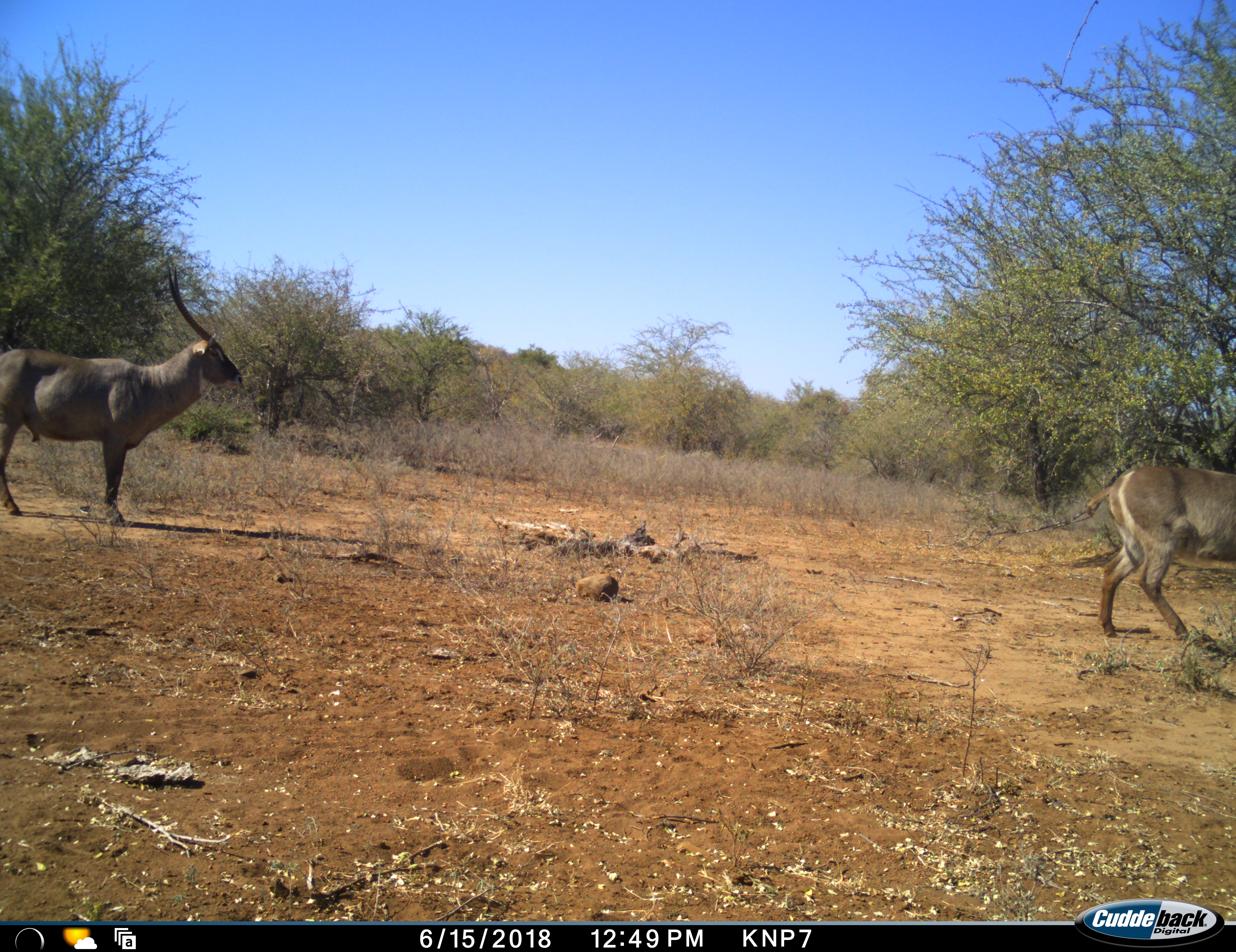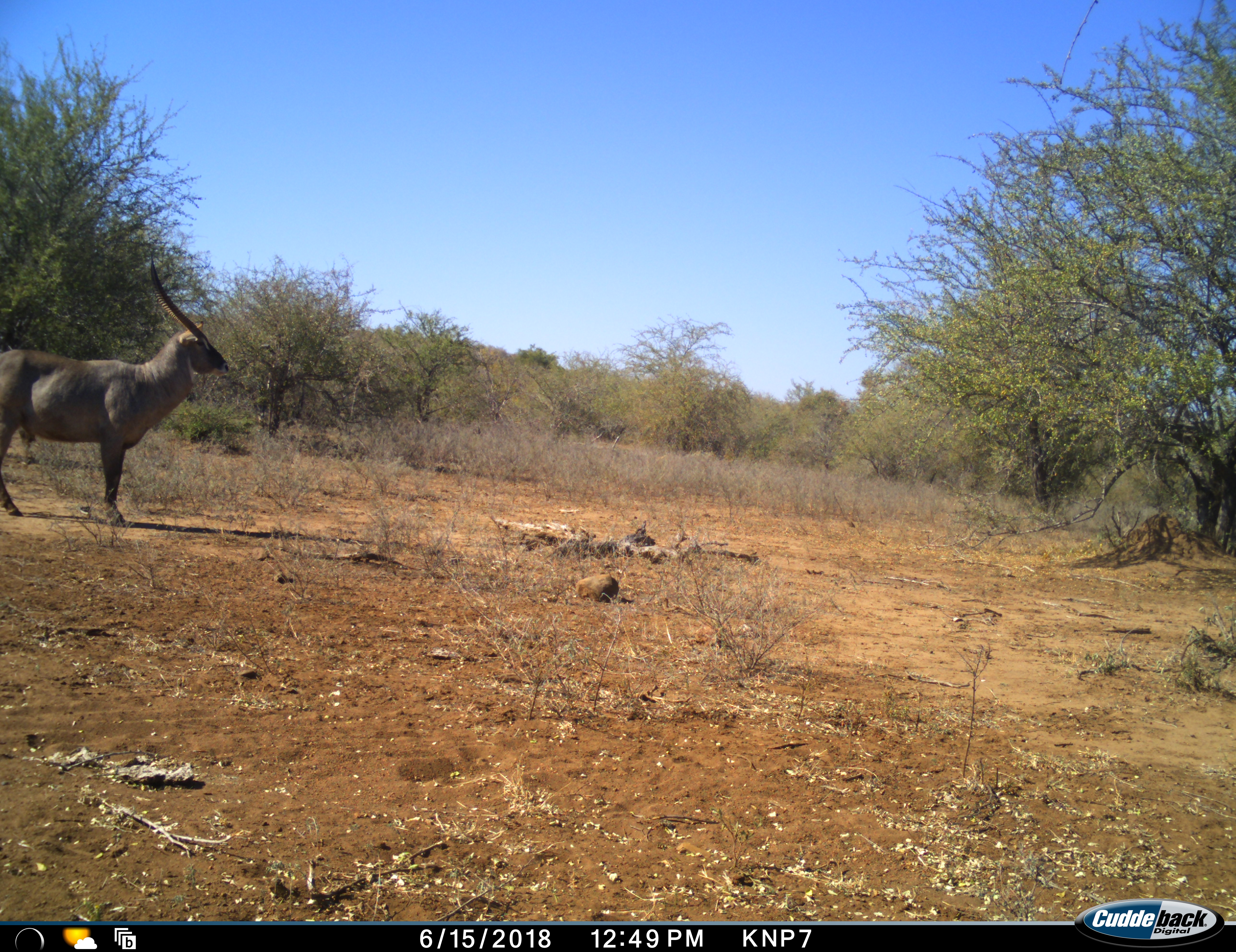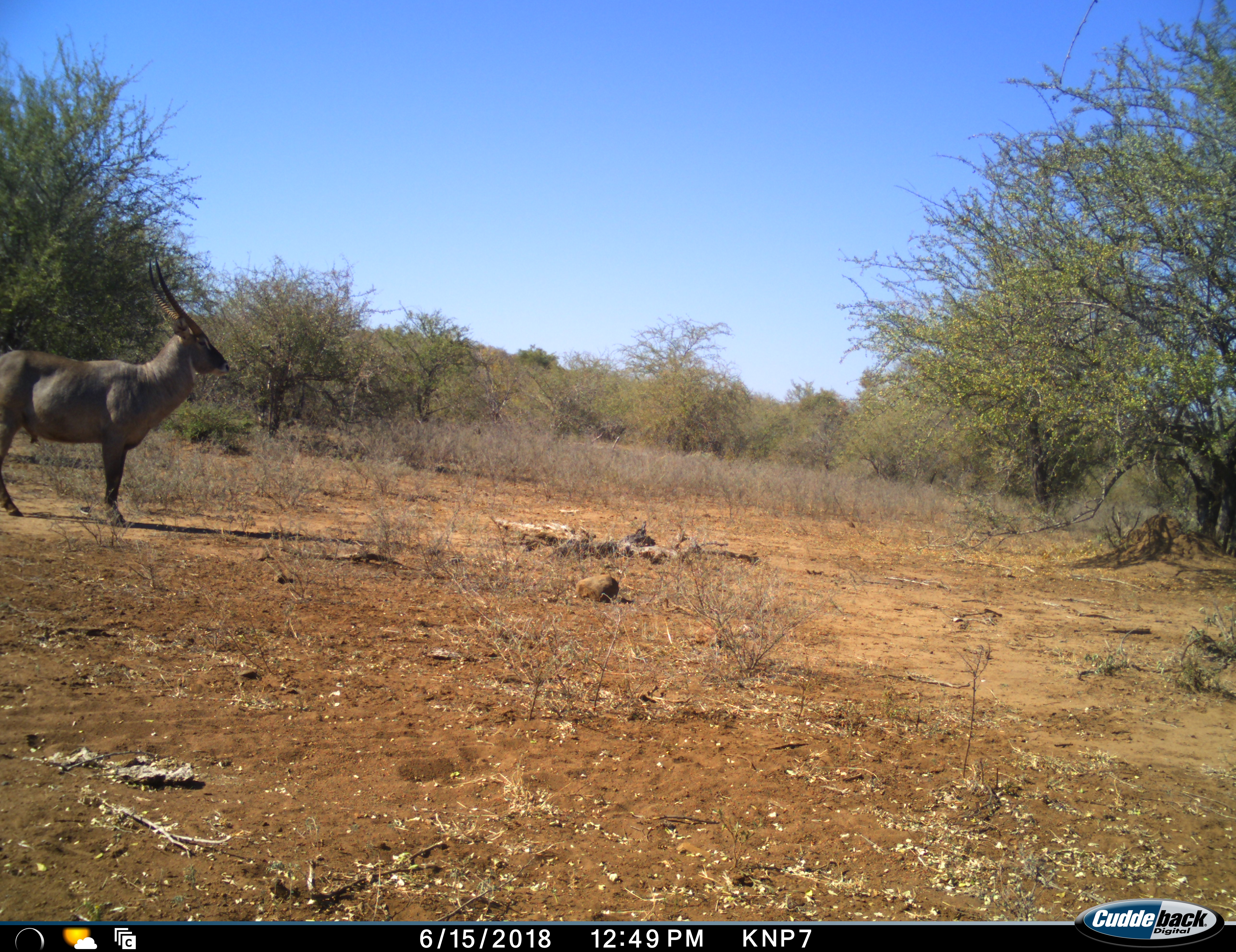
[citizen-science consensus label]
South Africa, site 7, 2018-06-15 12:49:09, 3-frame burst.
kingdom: Animalia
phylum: Chordata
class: Mammalia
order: Artiodactyla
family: Bovidae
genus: Kobus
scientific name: Kobus ellipsiprymnus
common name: waterbuck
Waterbuck (Kobus ellipsiprymnus), count 2. Behavior (volunteer vote fractions): standing 100%, resting 0%, moving 88%, interacting 0%. Young present (vote fraction): 0%. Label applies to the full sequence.